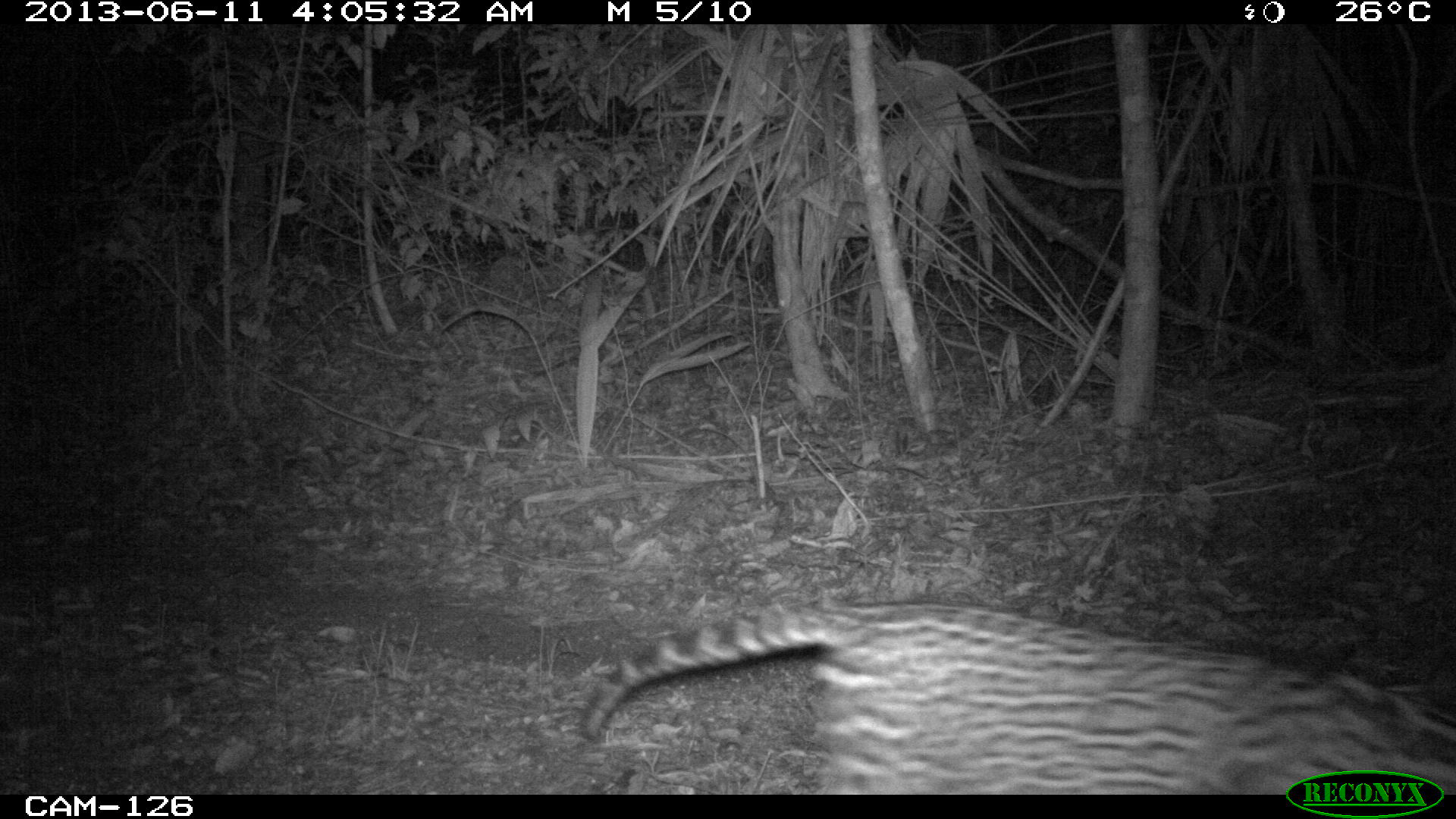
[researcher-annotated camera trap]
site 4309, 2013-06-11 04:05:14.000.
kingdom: Animalia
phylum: Chordata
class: Mammalia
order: Carnivora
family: Felidae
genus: Leopardus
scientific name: Leopardus pardalis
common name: ocelot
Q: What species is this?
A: Leopardus pardalis (ocelot).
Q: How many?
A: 1.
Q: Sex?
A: Female.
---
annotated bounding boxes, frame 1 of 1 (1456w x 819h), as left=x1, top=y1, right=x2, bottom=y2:
leopardus pardalis: left=582, top=597, right=1455, bottom=793